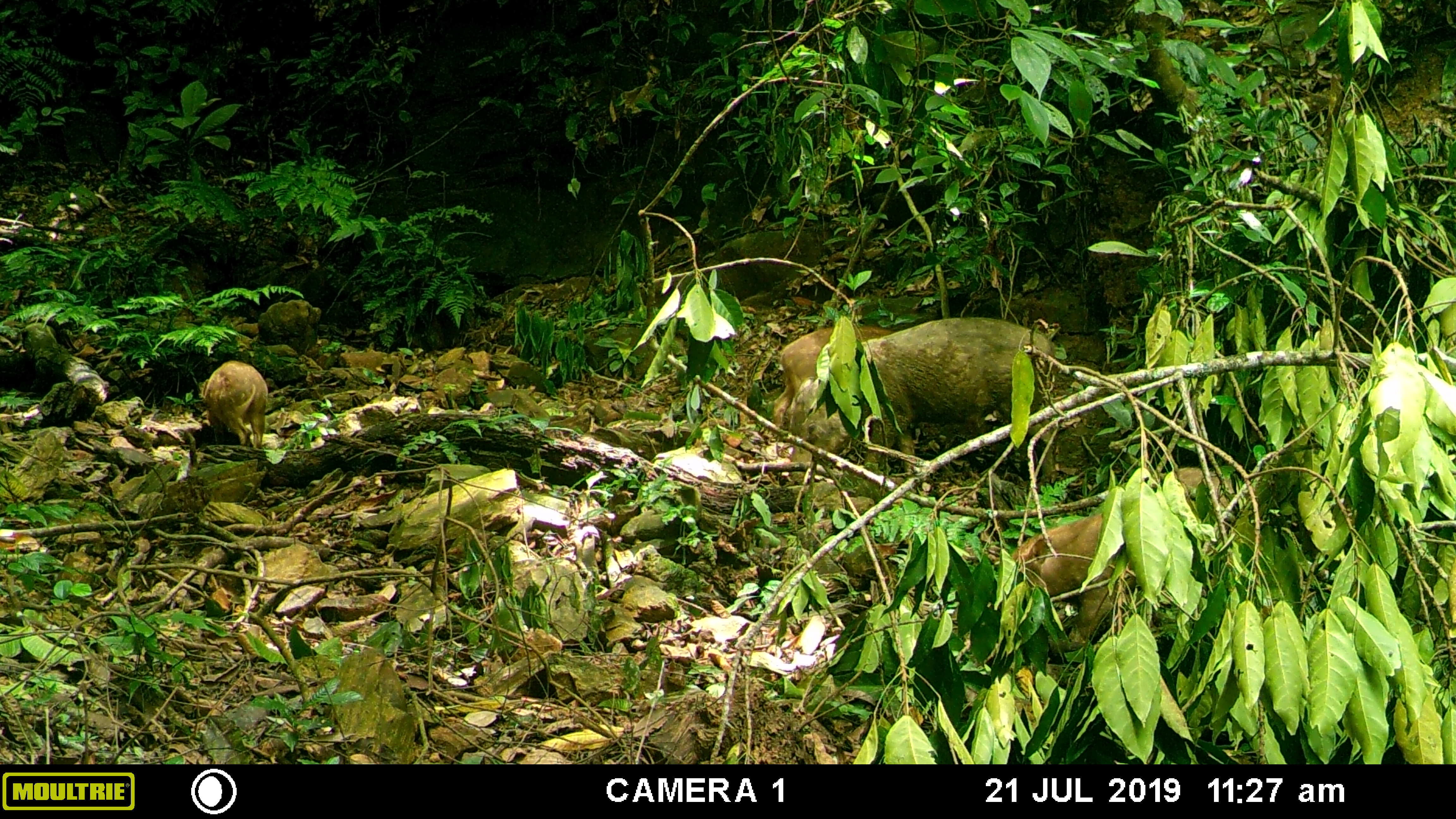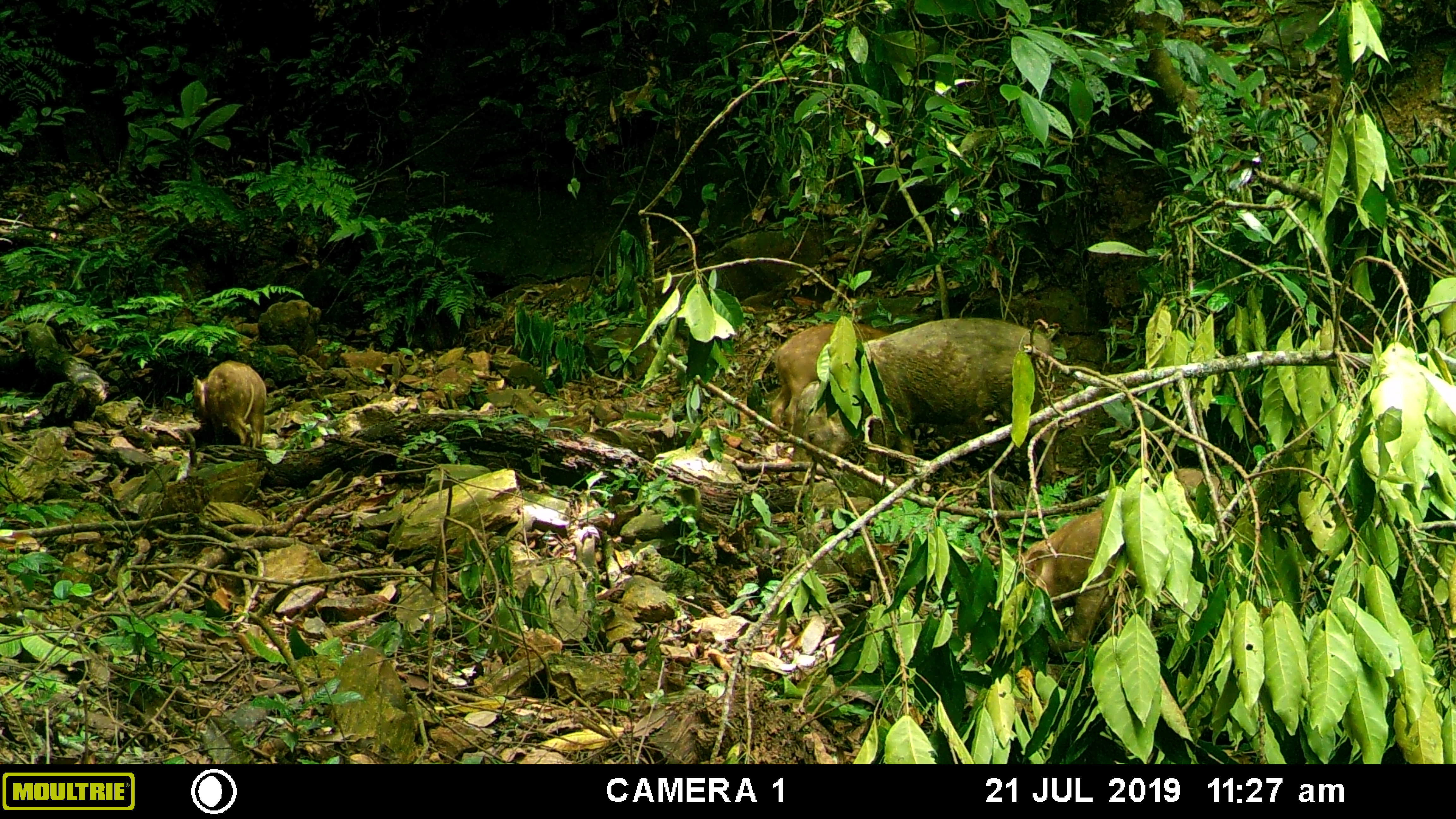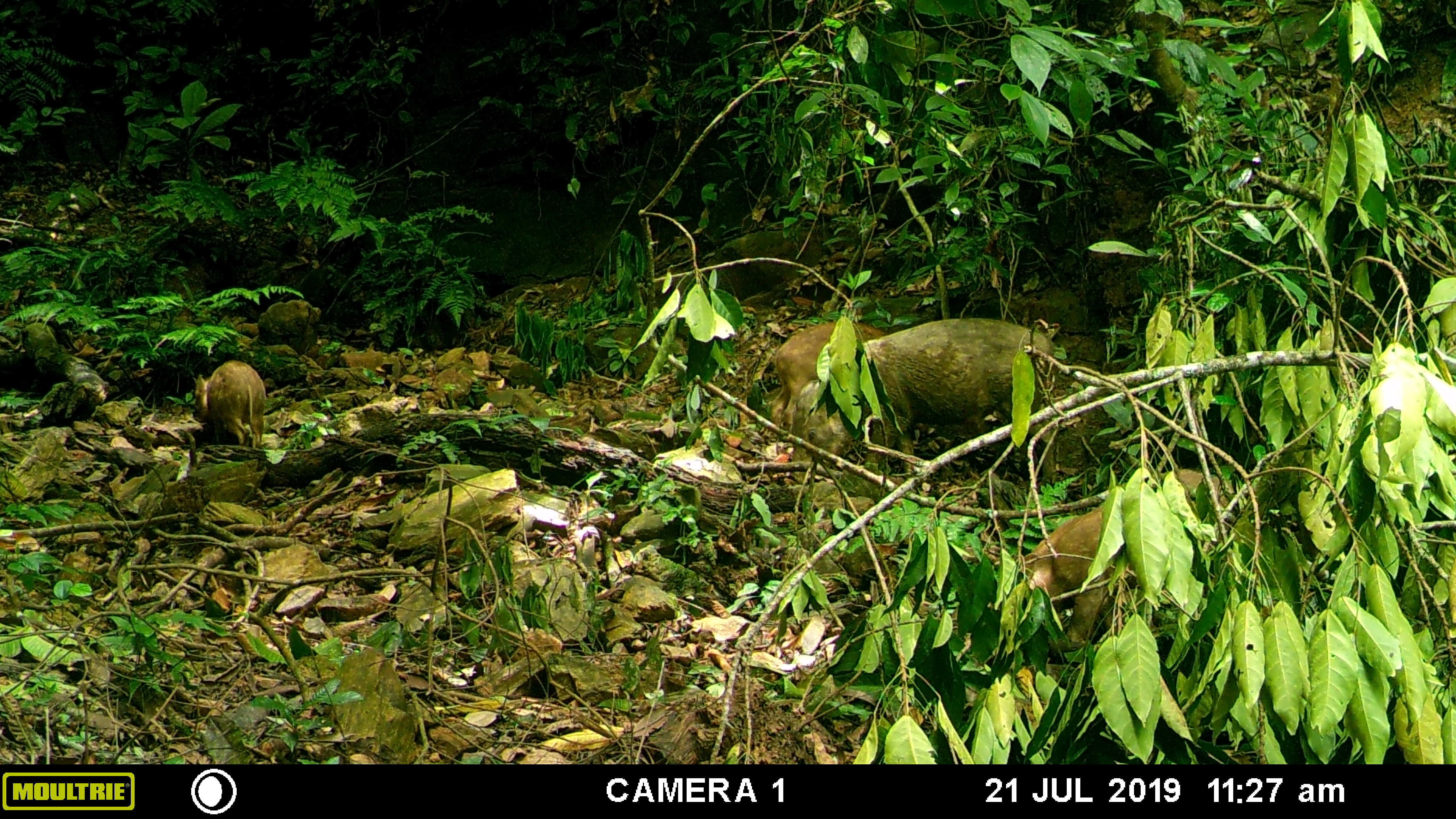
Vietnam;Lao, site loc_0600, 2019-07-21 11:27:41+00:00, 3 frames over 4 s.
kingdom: Animalia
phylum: Chordata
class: Mammalia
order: Artiodactyla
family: Suidae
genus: Sus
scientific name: Sus scrofa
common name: eurasian wild pig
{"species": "eurasian wild pig (Sus scrofa)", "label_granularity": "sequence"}